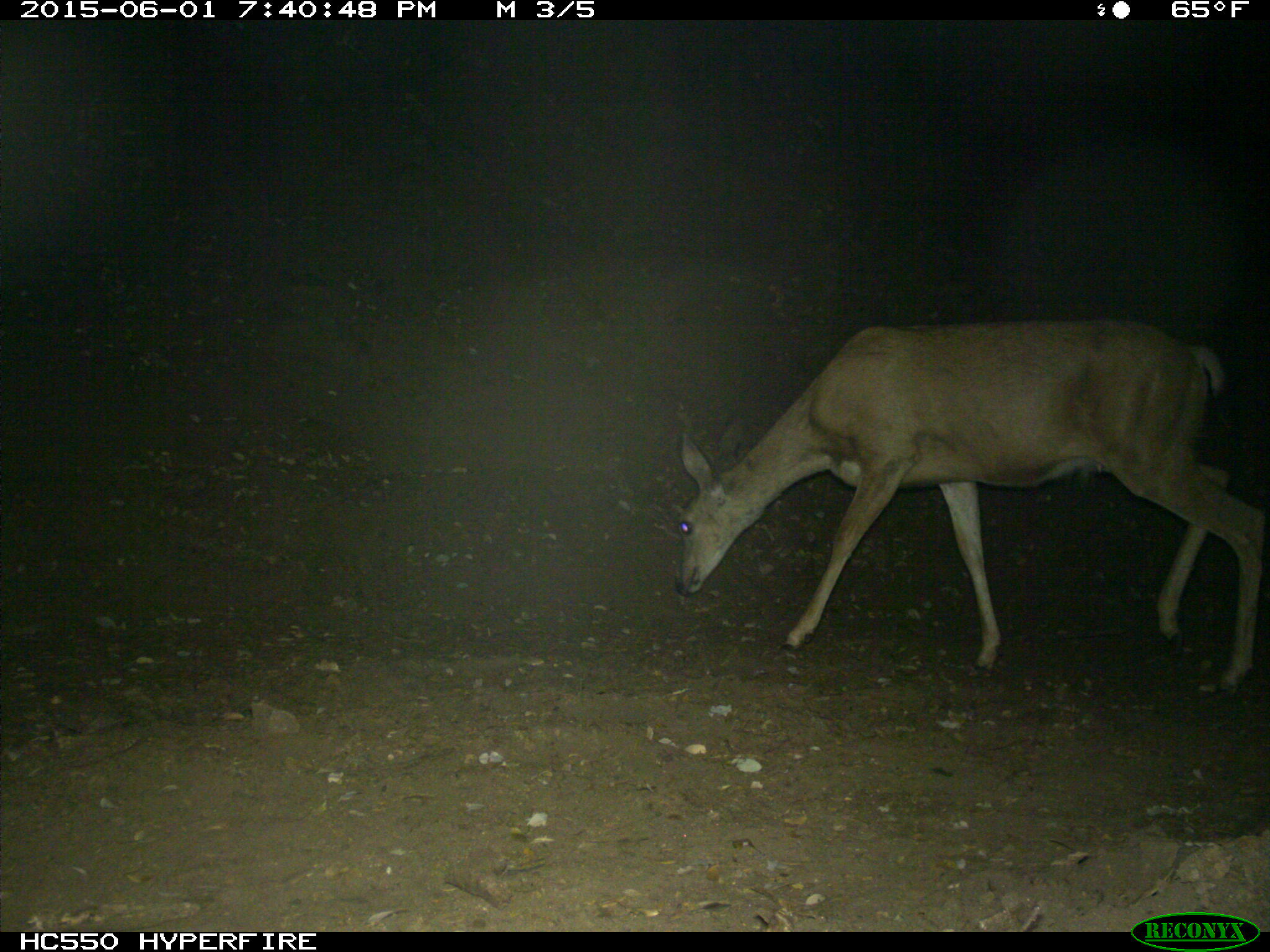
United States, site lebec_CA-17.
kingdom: Animalia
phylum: Chordata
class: Mammalia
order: Artiodactyla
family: Cervidae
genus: Odocoileus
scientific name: Odocoileus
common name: deer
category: unidentified deer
Unidentified deer (deer) (Odocoileus).